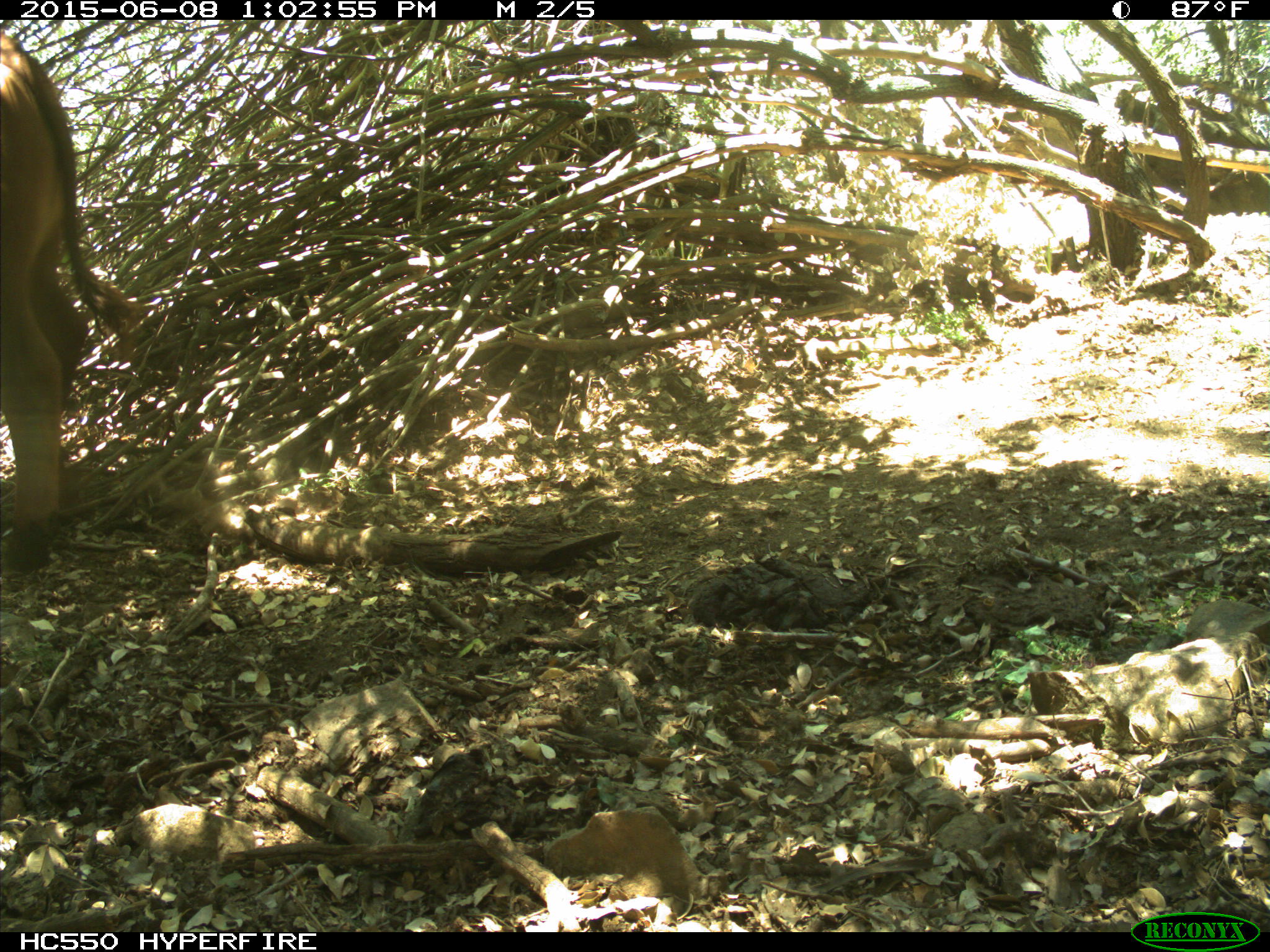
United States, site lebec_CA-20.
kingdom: Animalia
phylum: Chordata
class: Mammalia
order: Artiodactyla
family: Bovidae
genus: Bos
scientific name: Bos taurus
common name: domestic cow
Bos taurus (domestic cow).